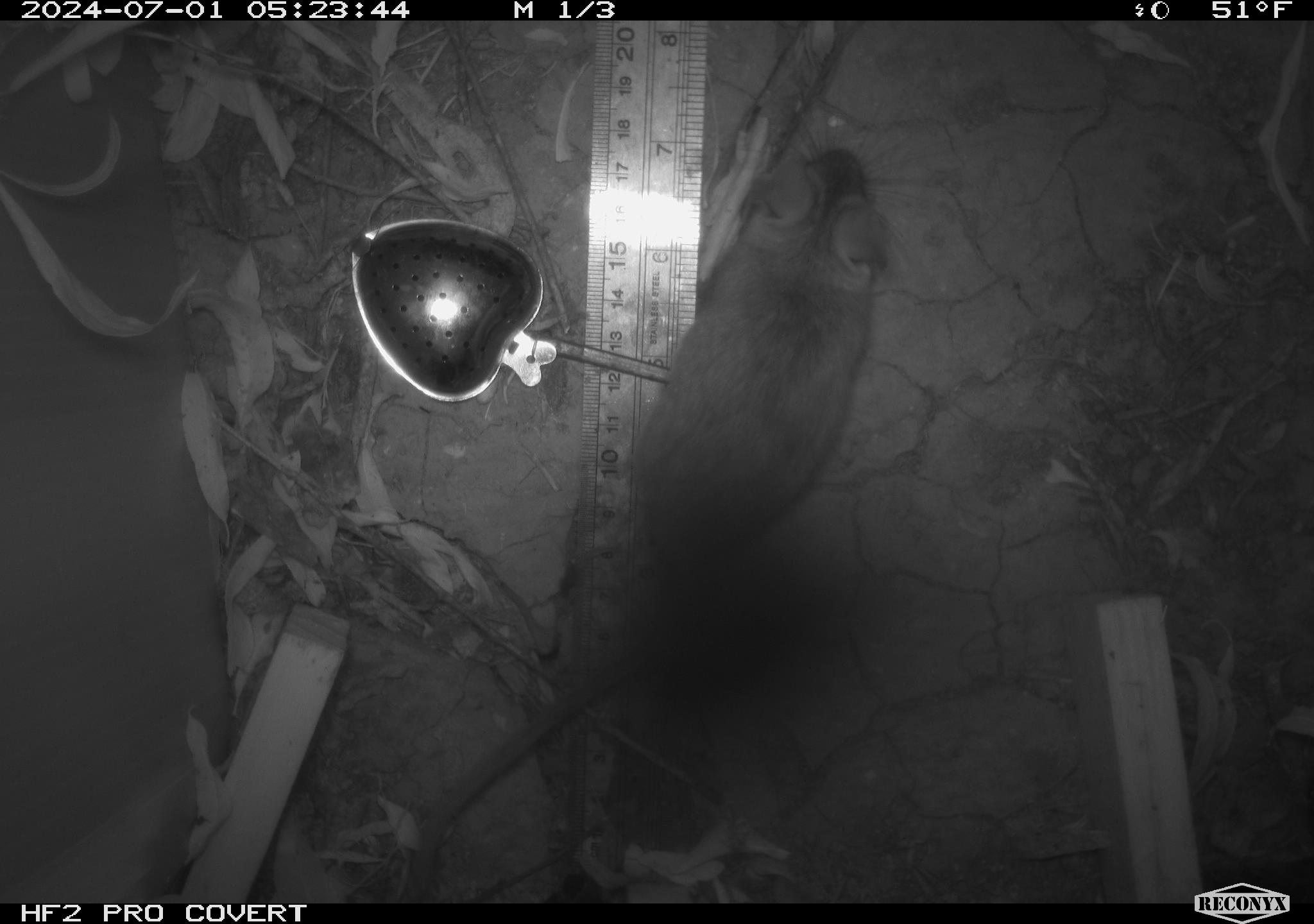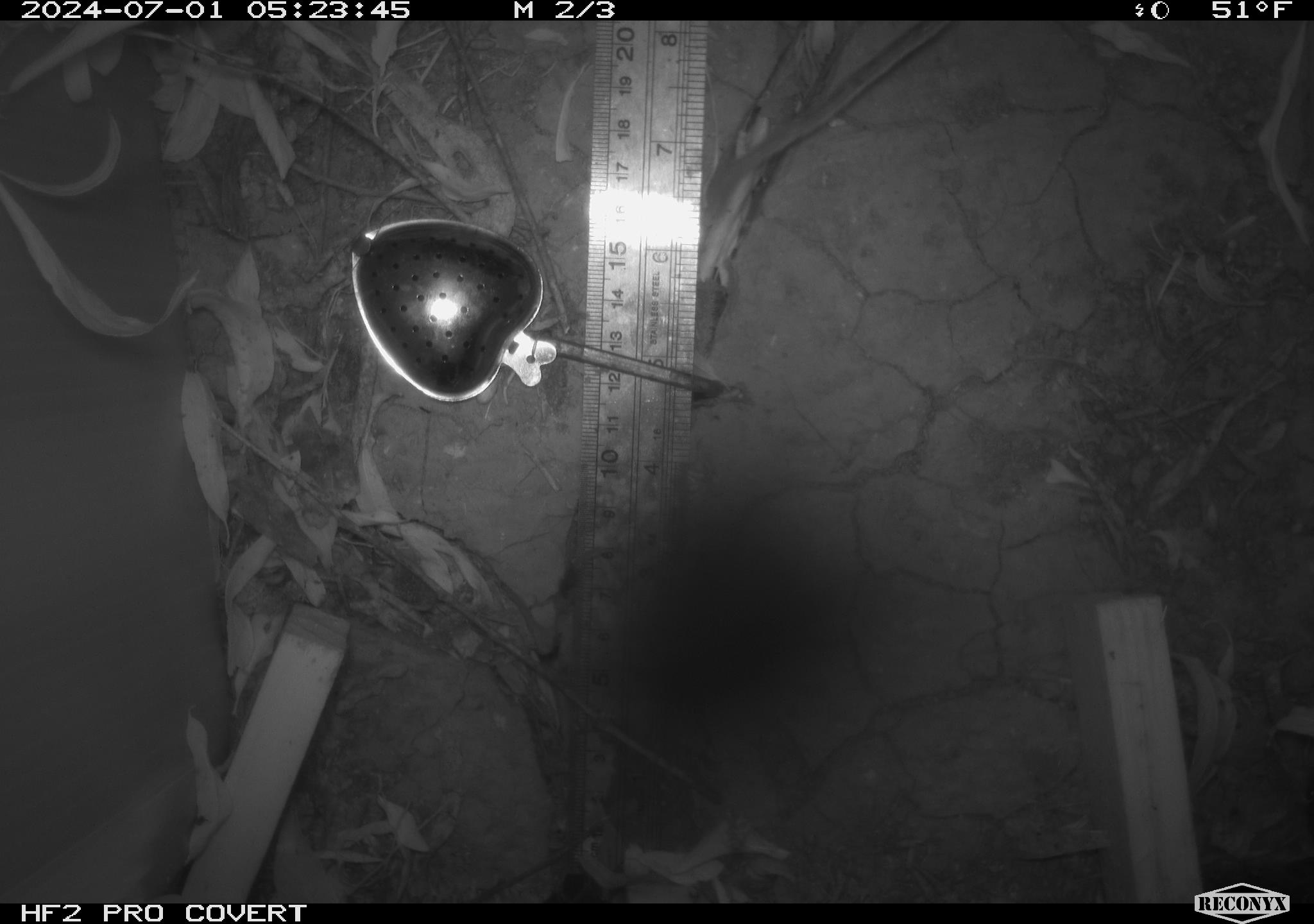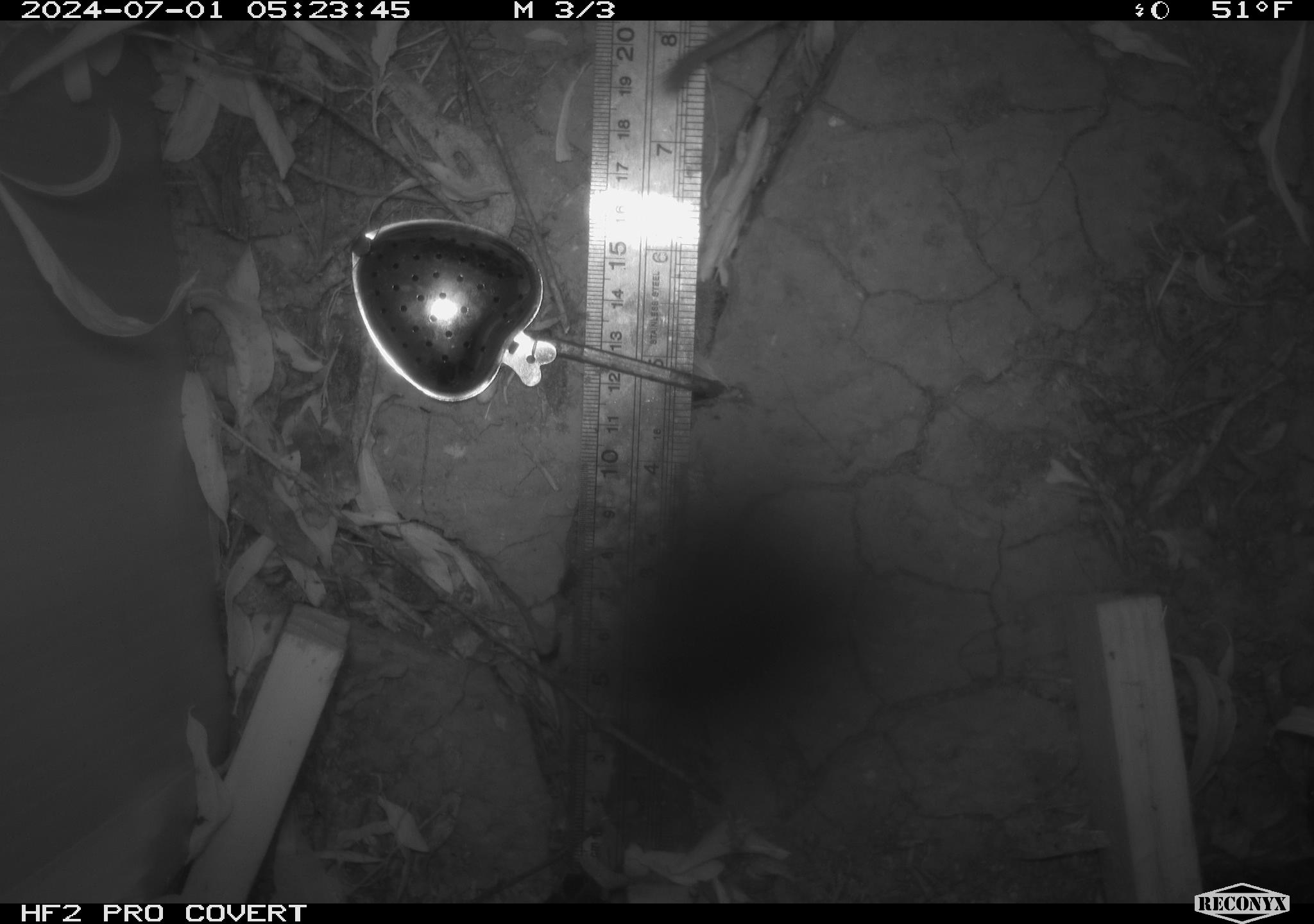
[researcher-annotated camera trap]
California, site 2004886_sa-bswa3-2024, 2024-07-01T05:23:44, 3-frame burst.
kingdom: Animalia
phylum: Chordata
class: Mammalia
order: Rodentia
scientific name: Rodentia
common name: mouse species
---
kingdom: Animalia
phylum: Chordata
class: Mammalia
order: Eulipotyphla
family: Soricidae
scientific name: Soricidae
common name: shrews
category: soricidae family